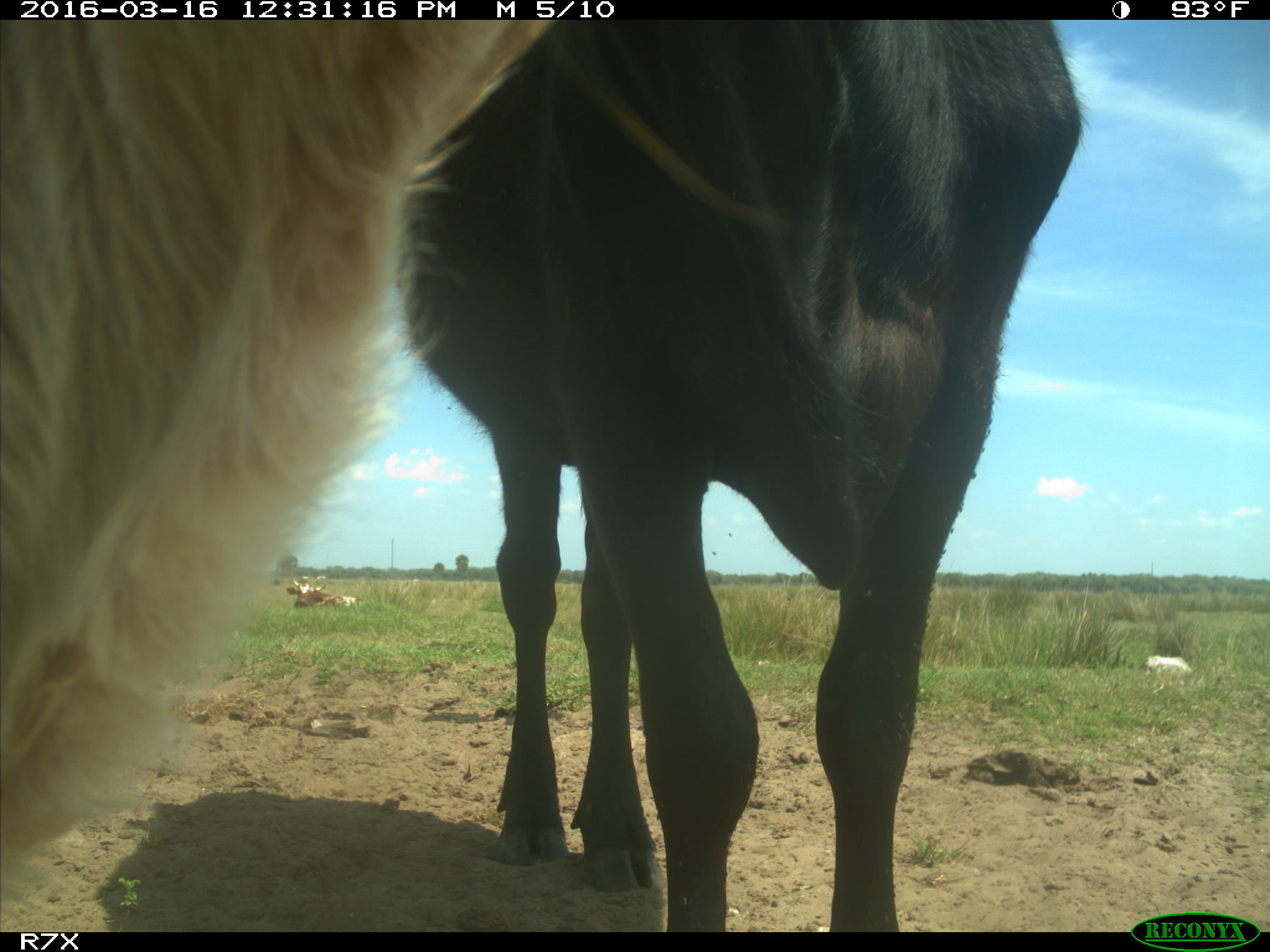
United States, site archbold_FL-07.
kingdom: Animalia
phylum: Chordata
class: Mammalia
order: Artiodactyla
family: Bovidae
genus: Bos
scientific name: Bos taurus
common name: domestic cow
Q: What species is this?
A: Bos taurus (domestic cow).